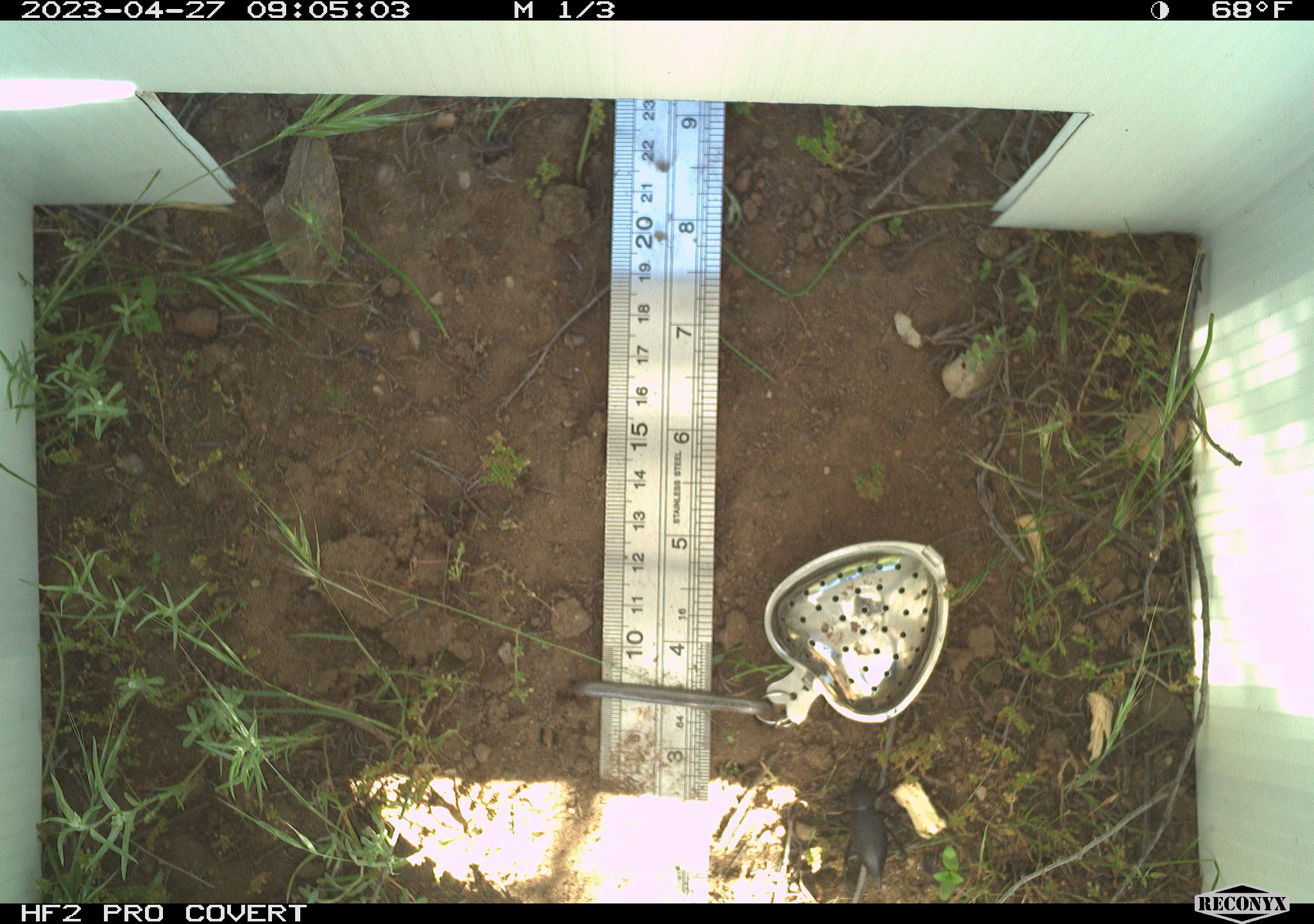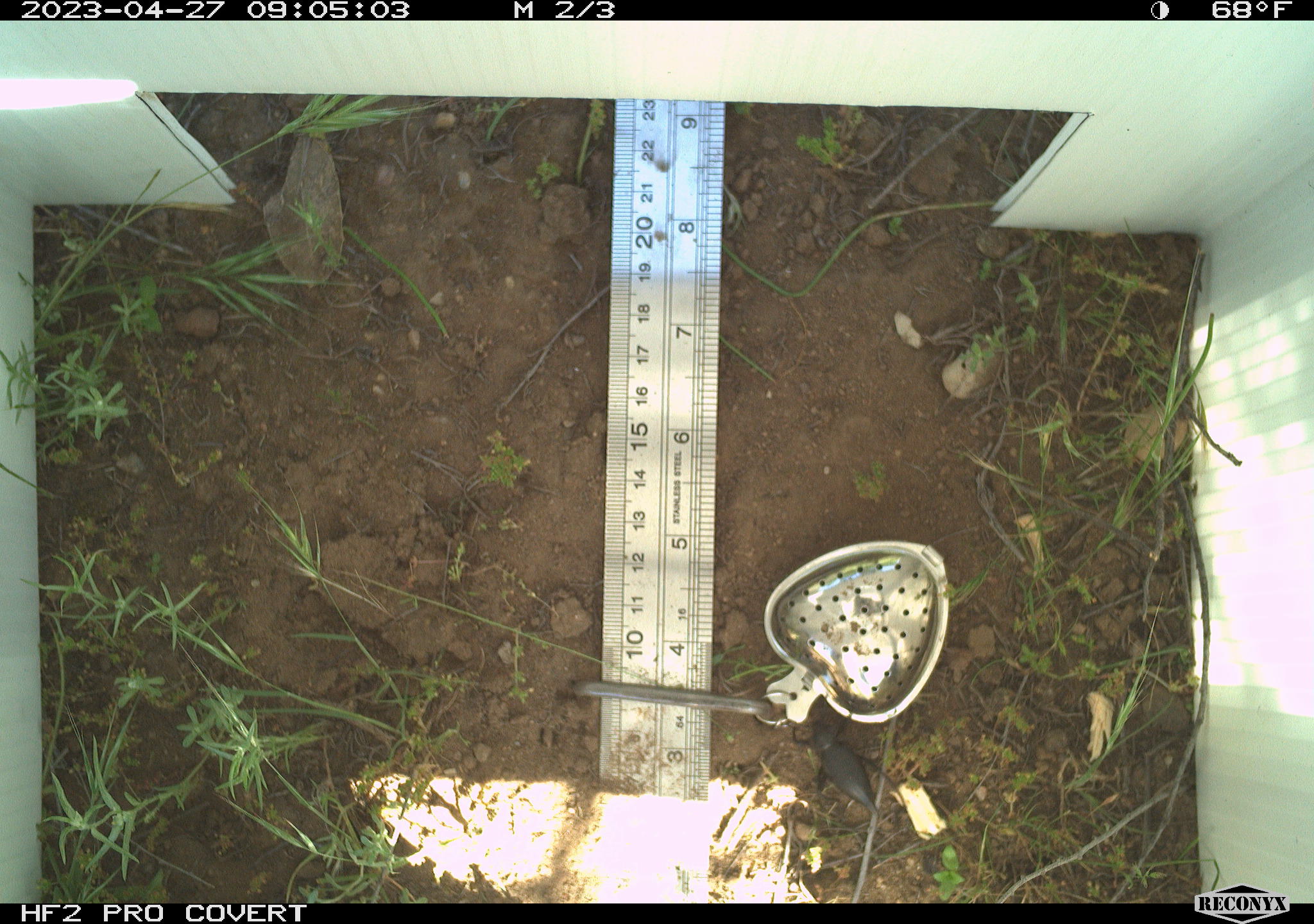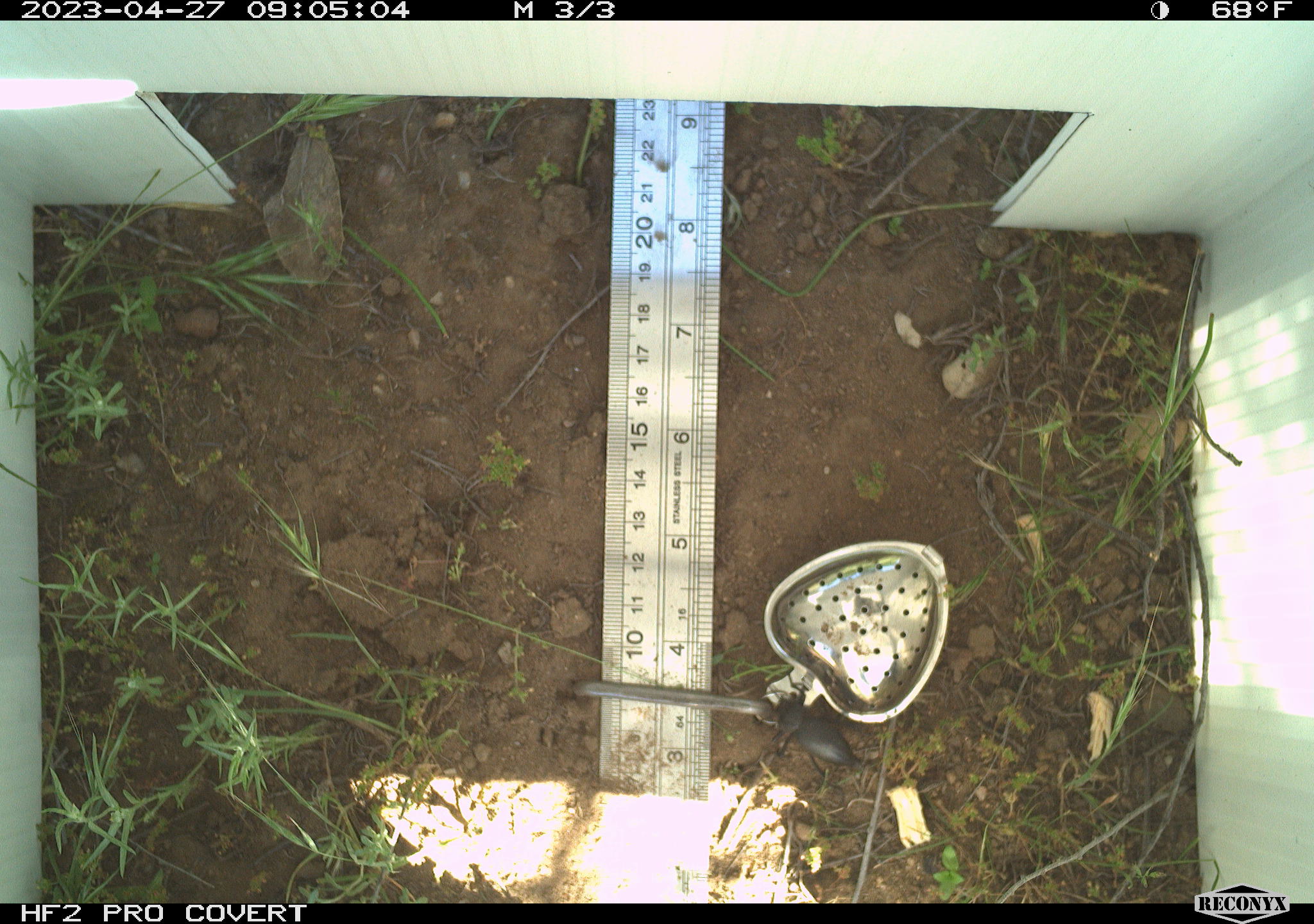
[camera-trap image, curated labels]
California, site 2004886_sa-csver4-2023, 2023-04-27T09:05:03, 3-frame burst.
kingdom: Animalia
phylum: Arthropoda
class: Insecta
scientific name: Insecta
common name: insect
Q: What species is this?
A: Insect (Insecta).